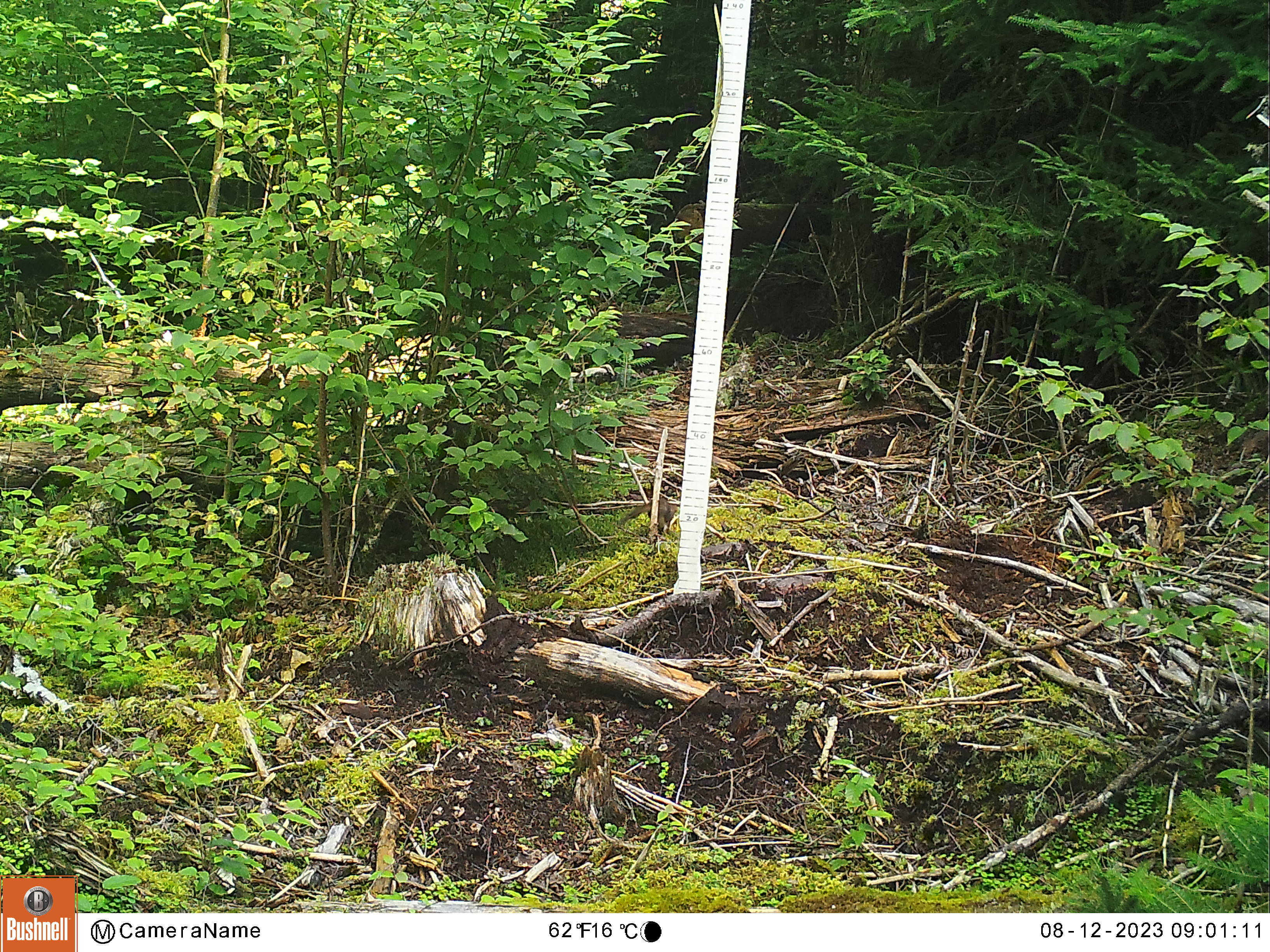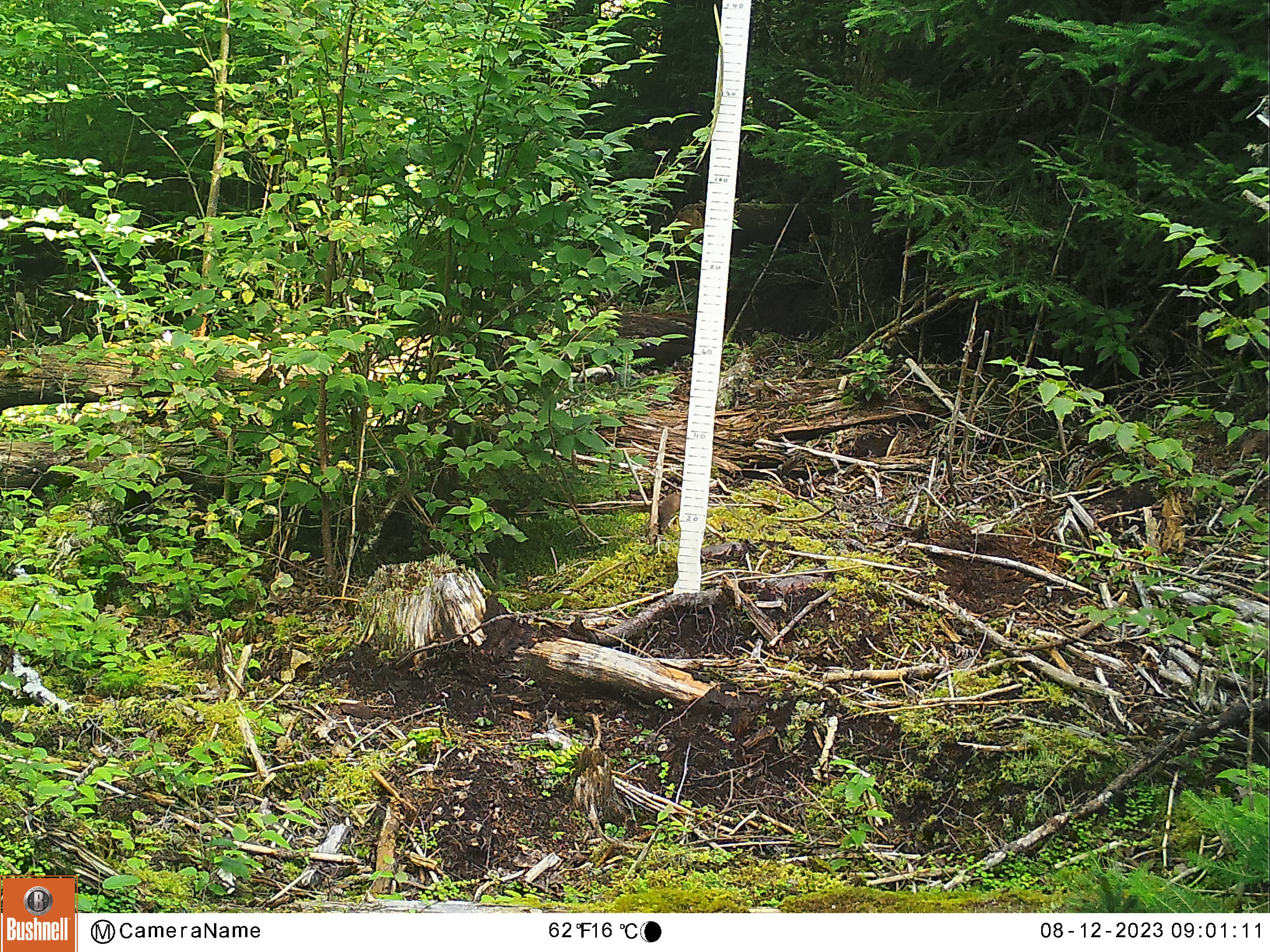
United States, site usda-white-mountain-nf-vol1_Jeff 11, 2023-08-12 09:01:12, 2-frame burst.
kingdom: Animalia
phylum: Chordata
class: Mammalia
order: Rodentia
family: Sciuridae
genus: Tamiasciurus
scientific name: Tamiasciurus hudsonicus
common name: red squirrel